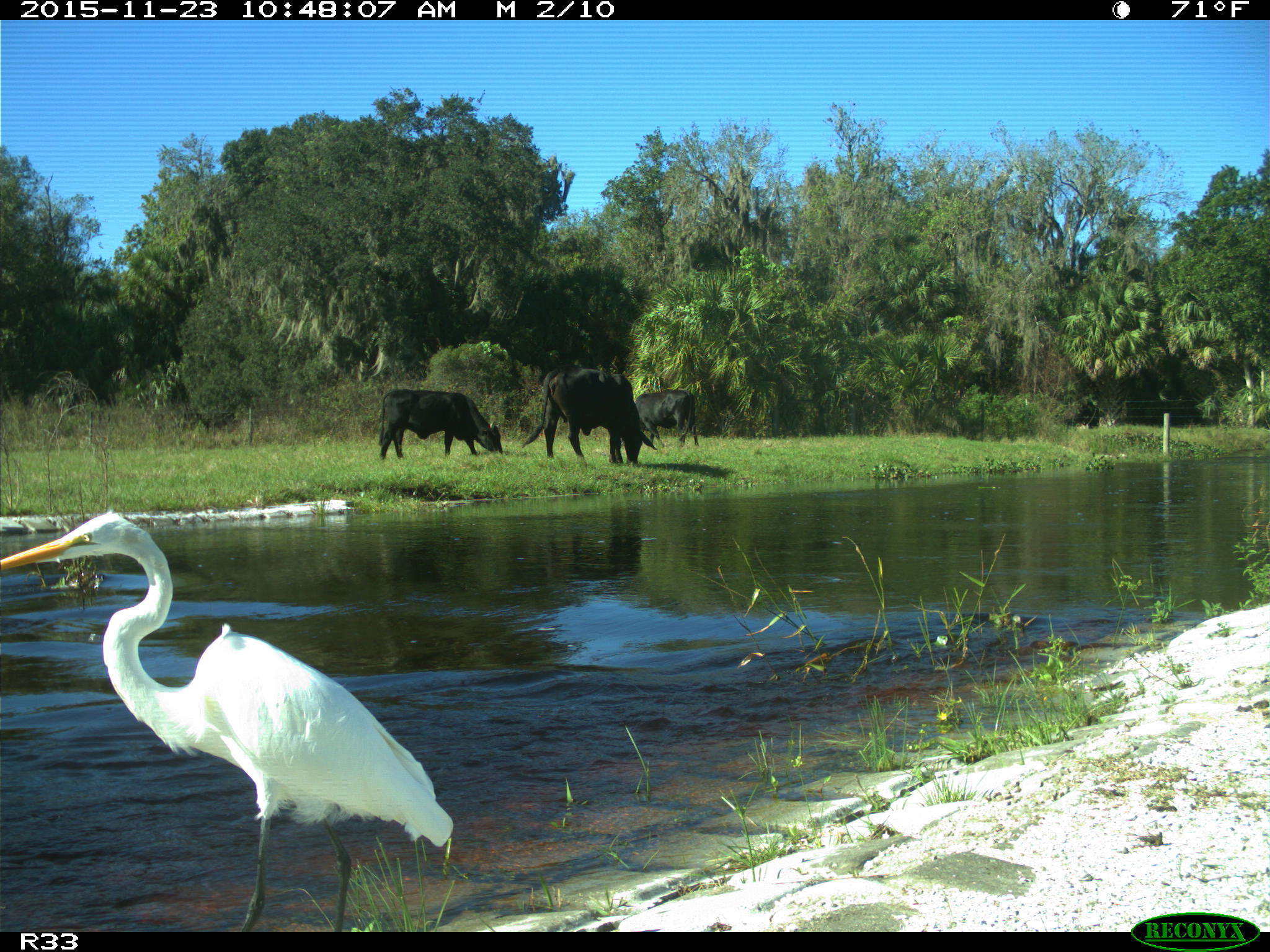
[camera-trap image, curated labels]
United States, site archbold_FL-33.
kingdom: Animalia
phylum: Chordata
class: Mammalia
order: Artiodactyla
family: Bovidae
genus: Bos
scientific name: Bos taurus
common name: domestic cow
Bos taurus (domestic cow).